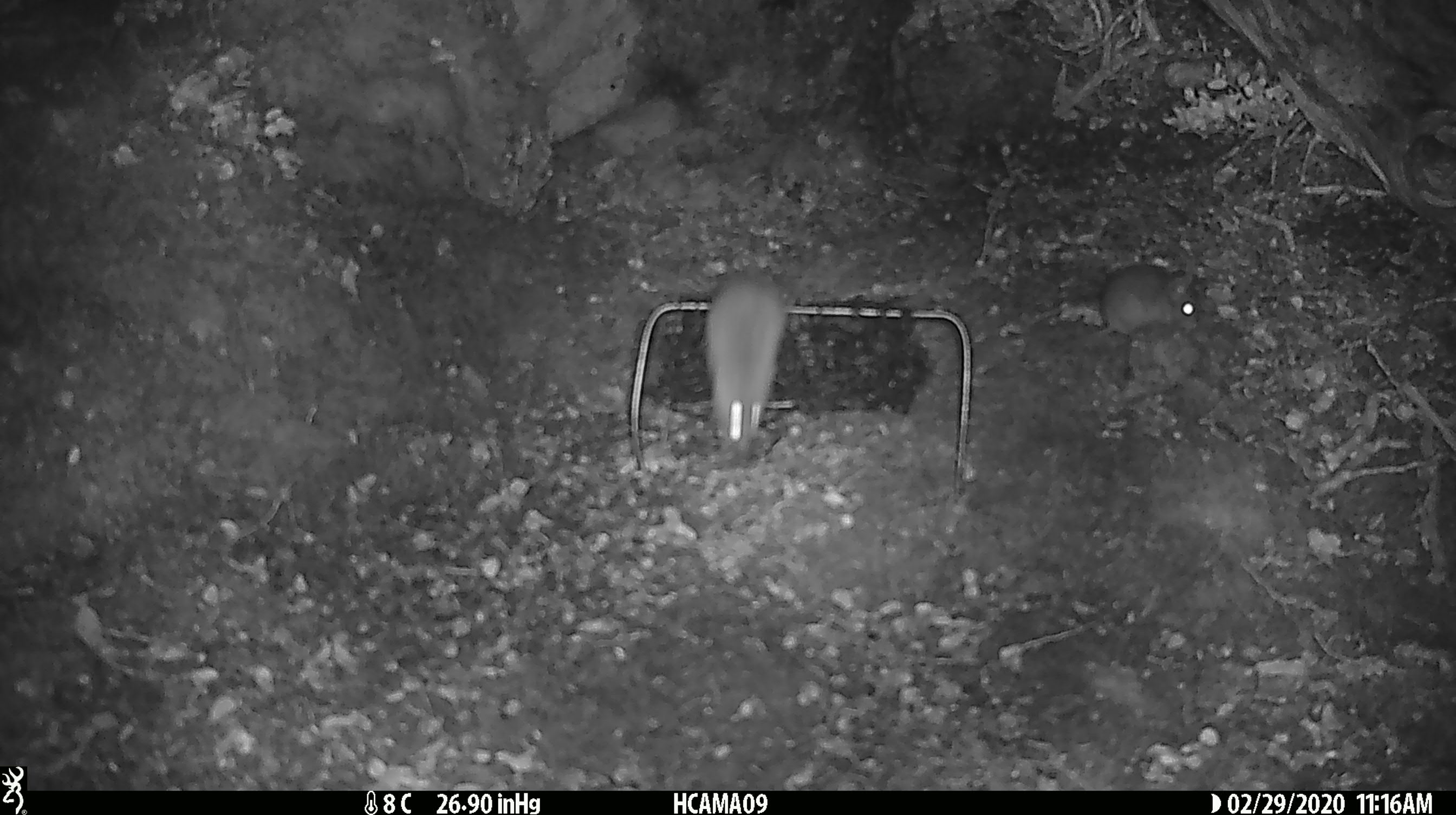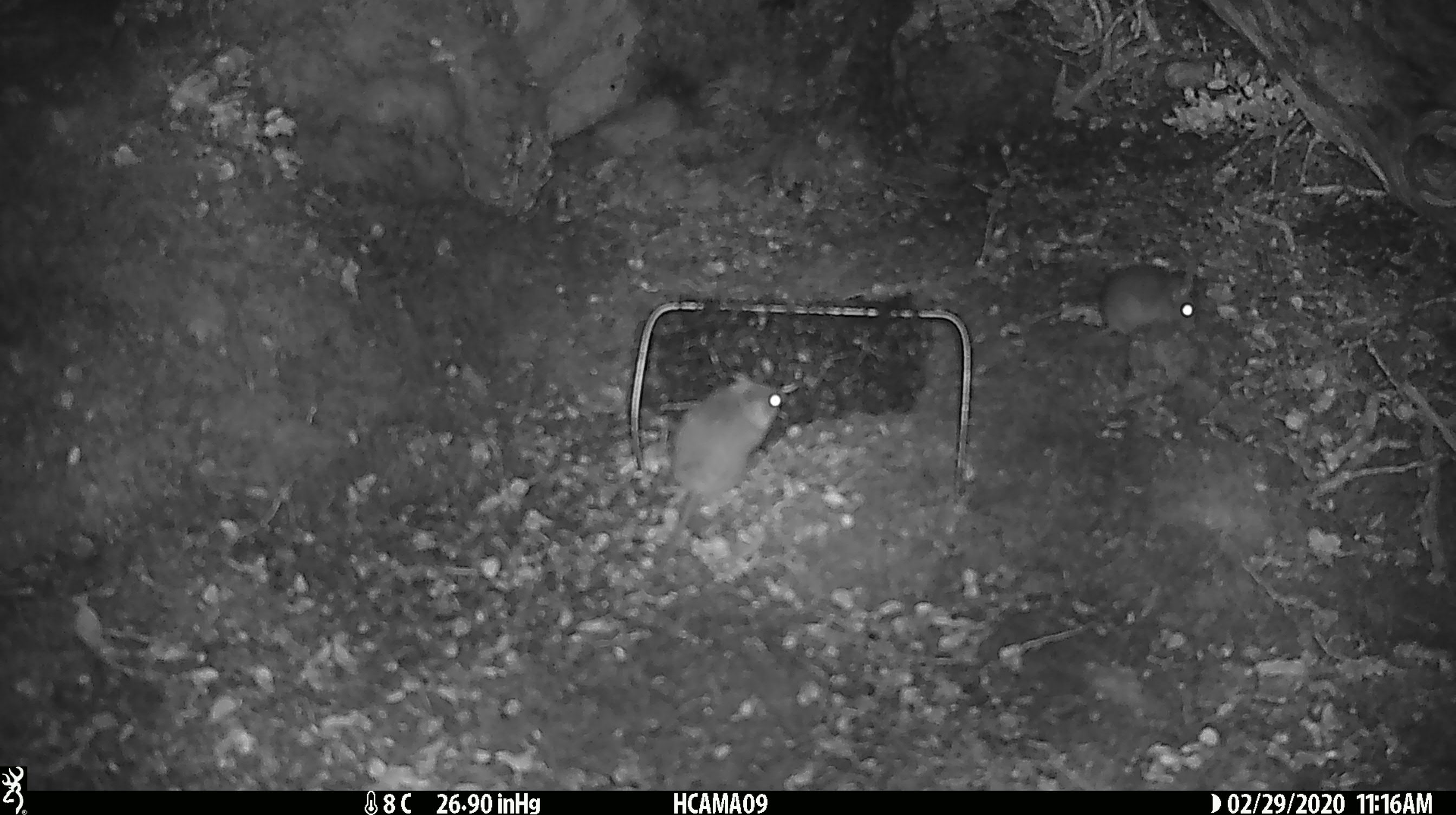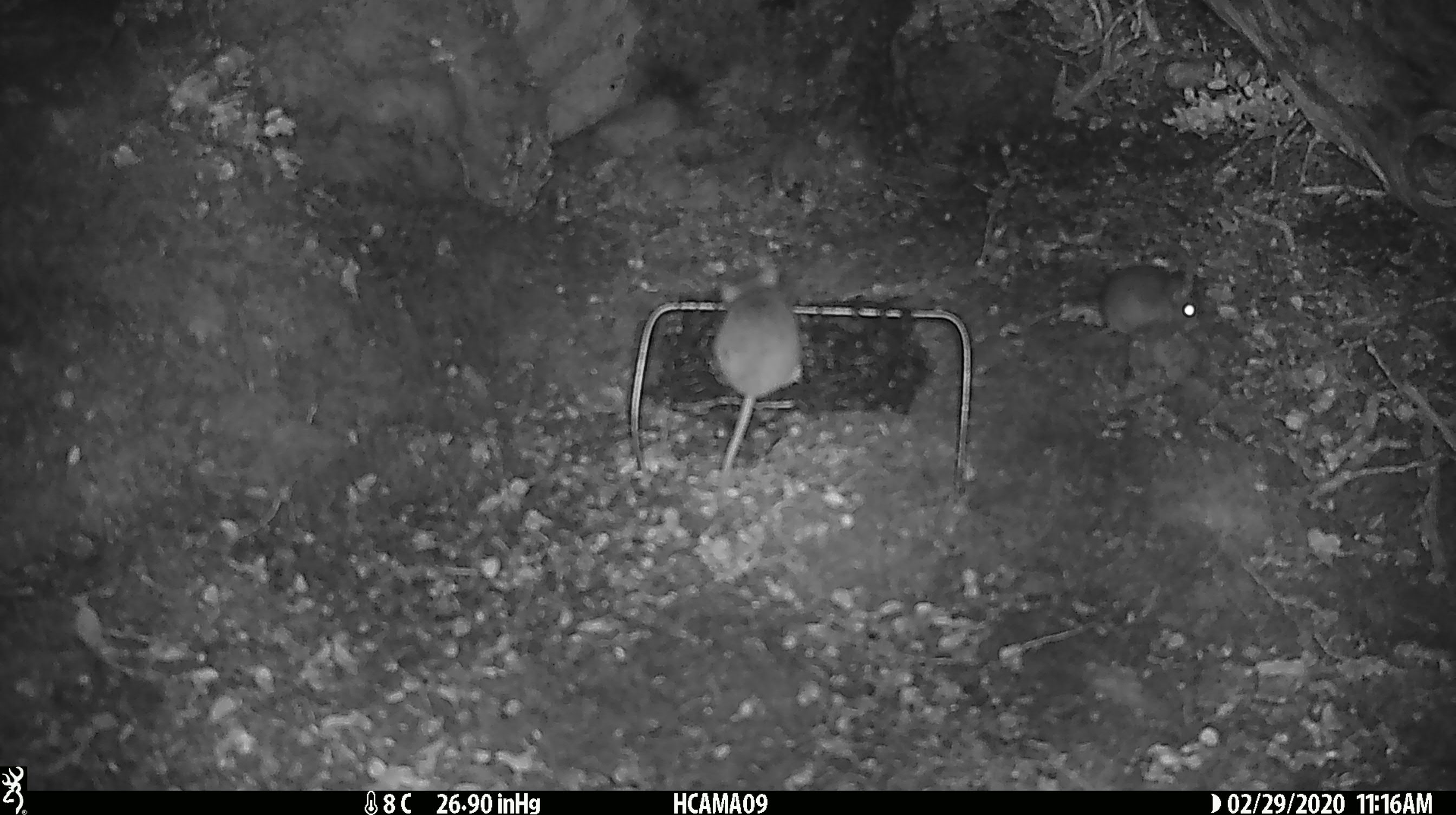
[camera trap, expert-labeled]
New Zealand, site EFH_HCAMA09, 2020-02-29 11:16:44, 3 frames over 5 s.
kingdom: Animalia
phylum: Chordata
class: Mammalia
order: Rodentia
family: Muridae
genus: Mus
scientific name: Mus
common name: mouse